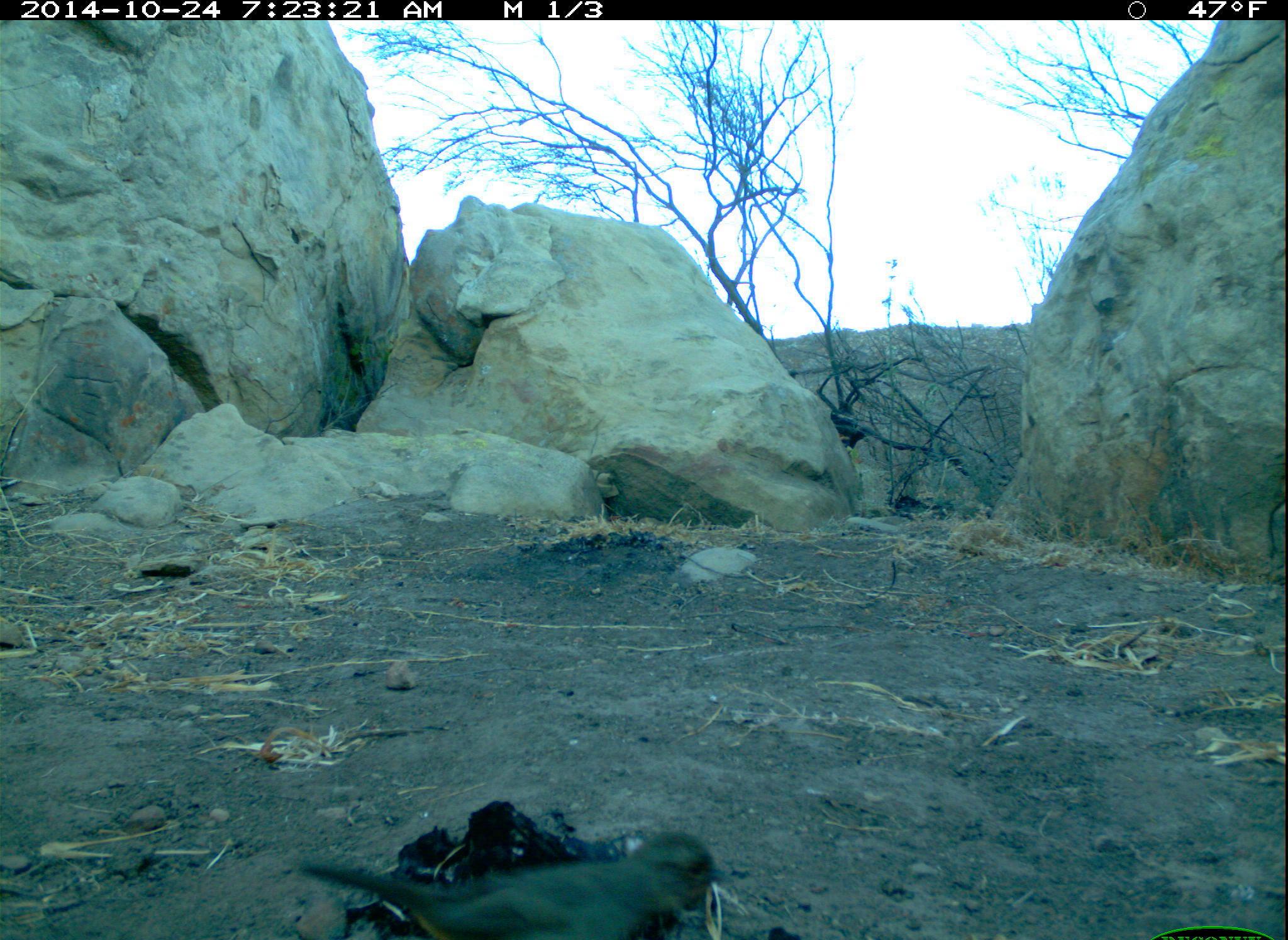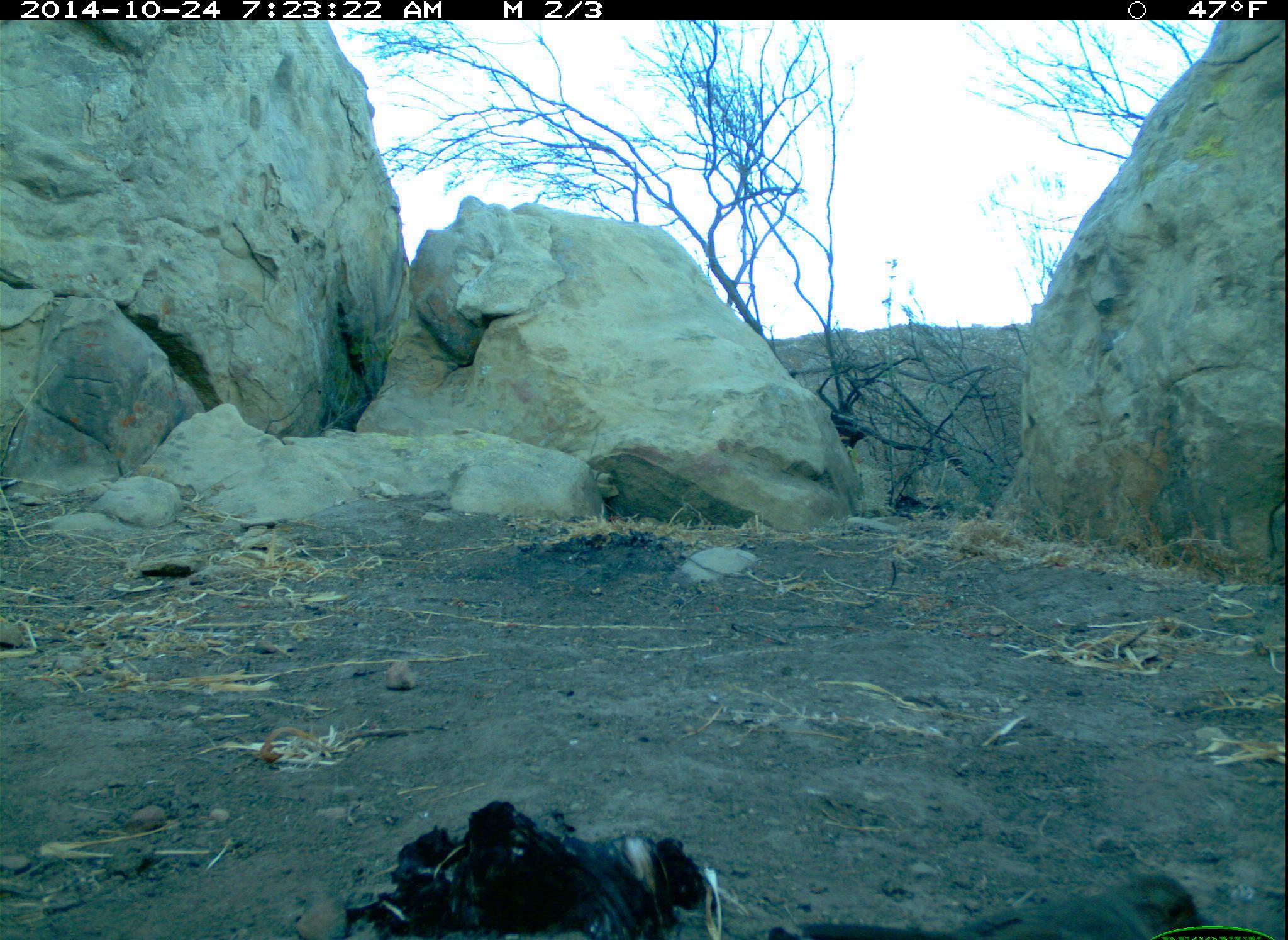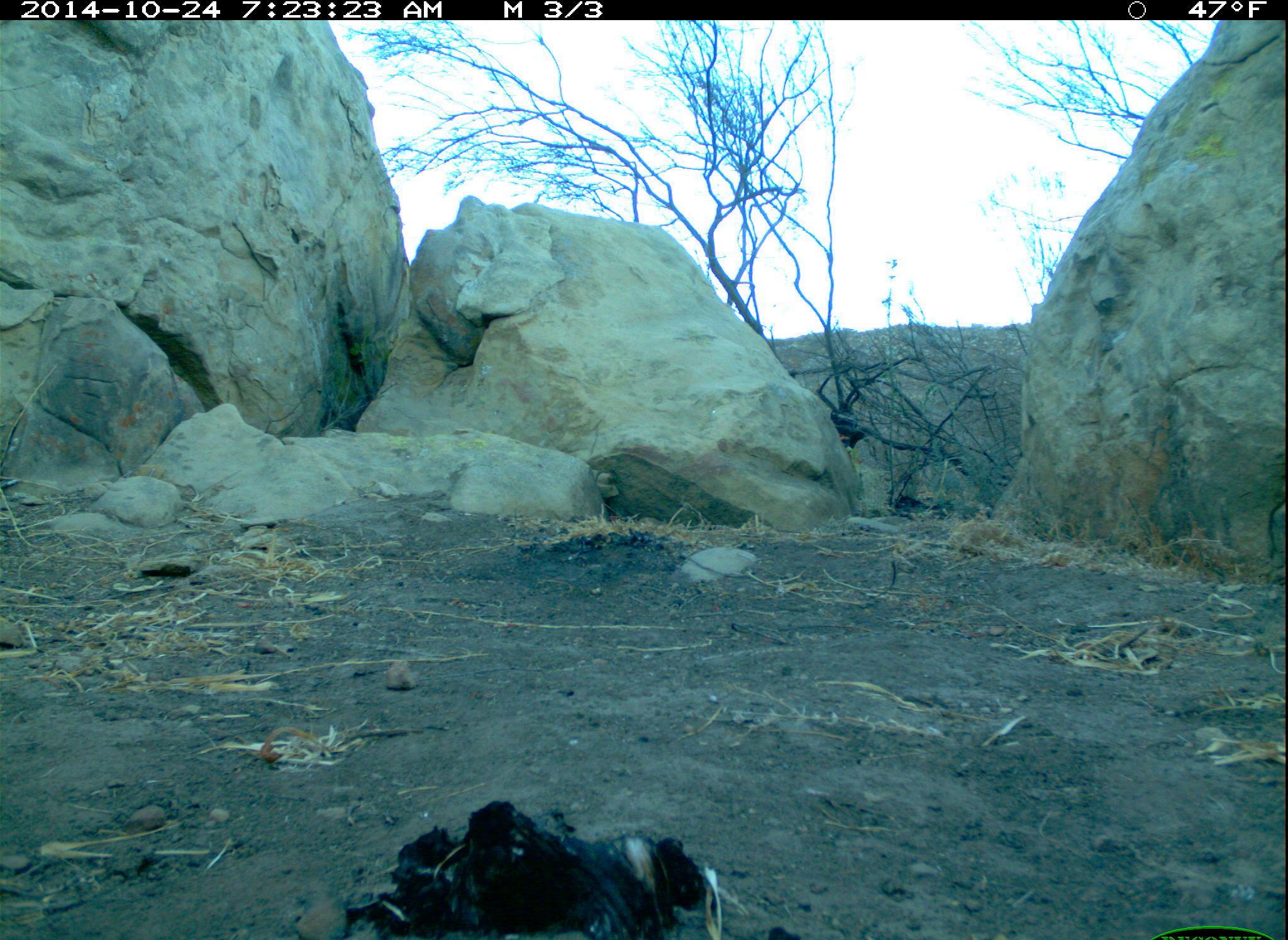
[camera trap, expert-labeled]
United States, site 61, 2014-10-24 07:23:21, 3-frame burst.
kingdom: Animalia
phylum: Chordata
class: Aves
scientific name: Aves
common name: bird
Bird (Aves).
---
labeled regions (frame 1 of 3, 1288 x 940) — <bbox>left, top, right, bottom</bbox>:
bird: <bbox>294, 827, 731, 940</bbox>